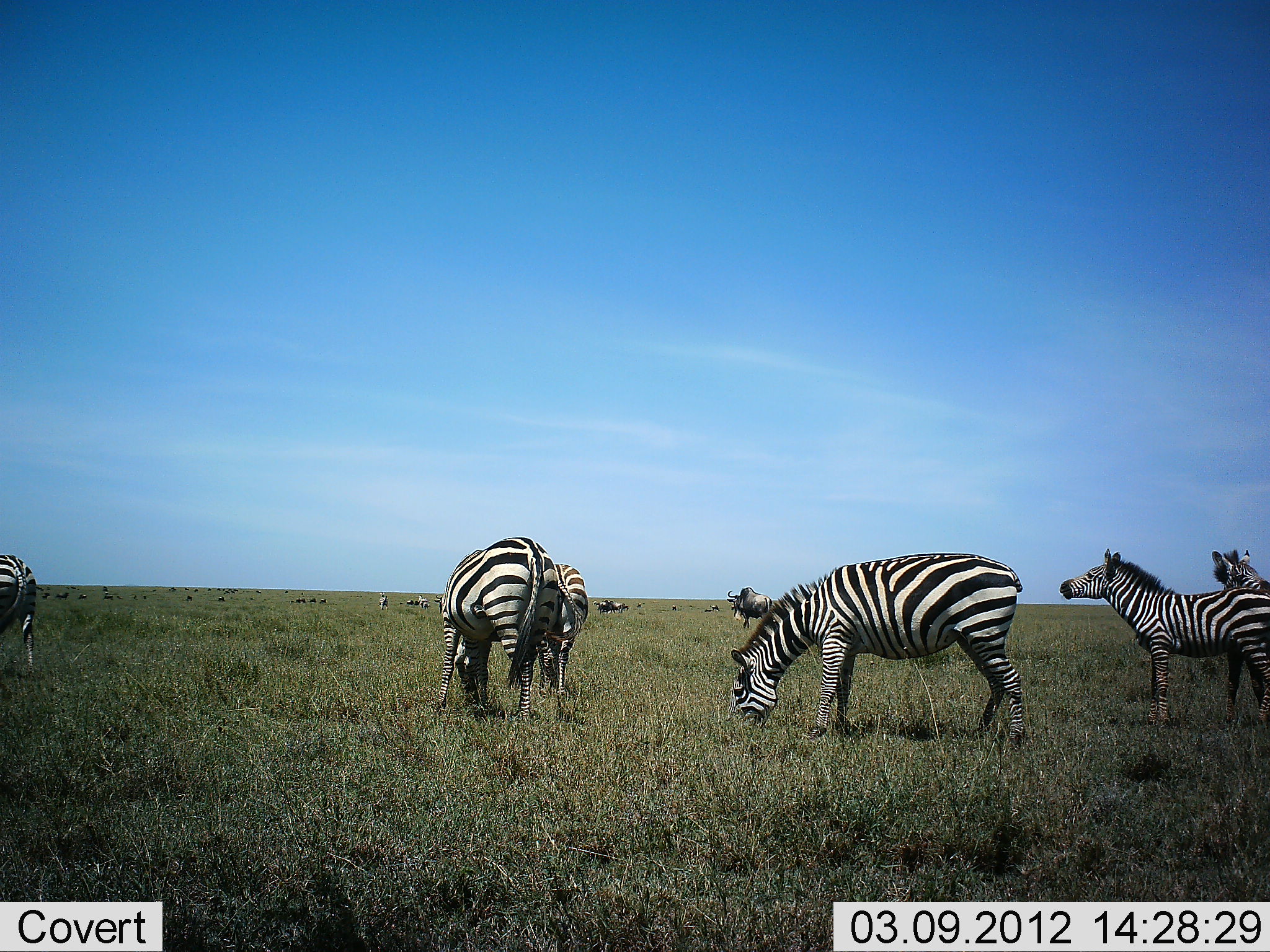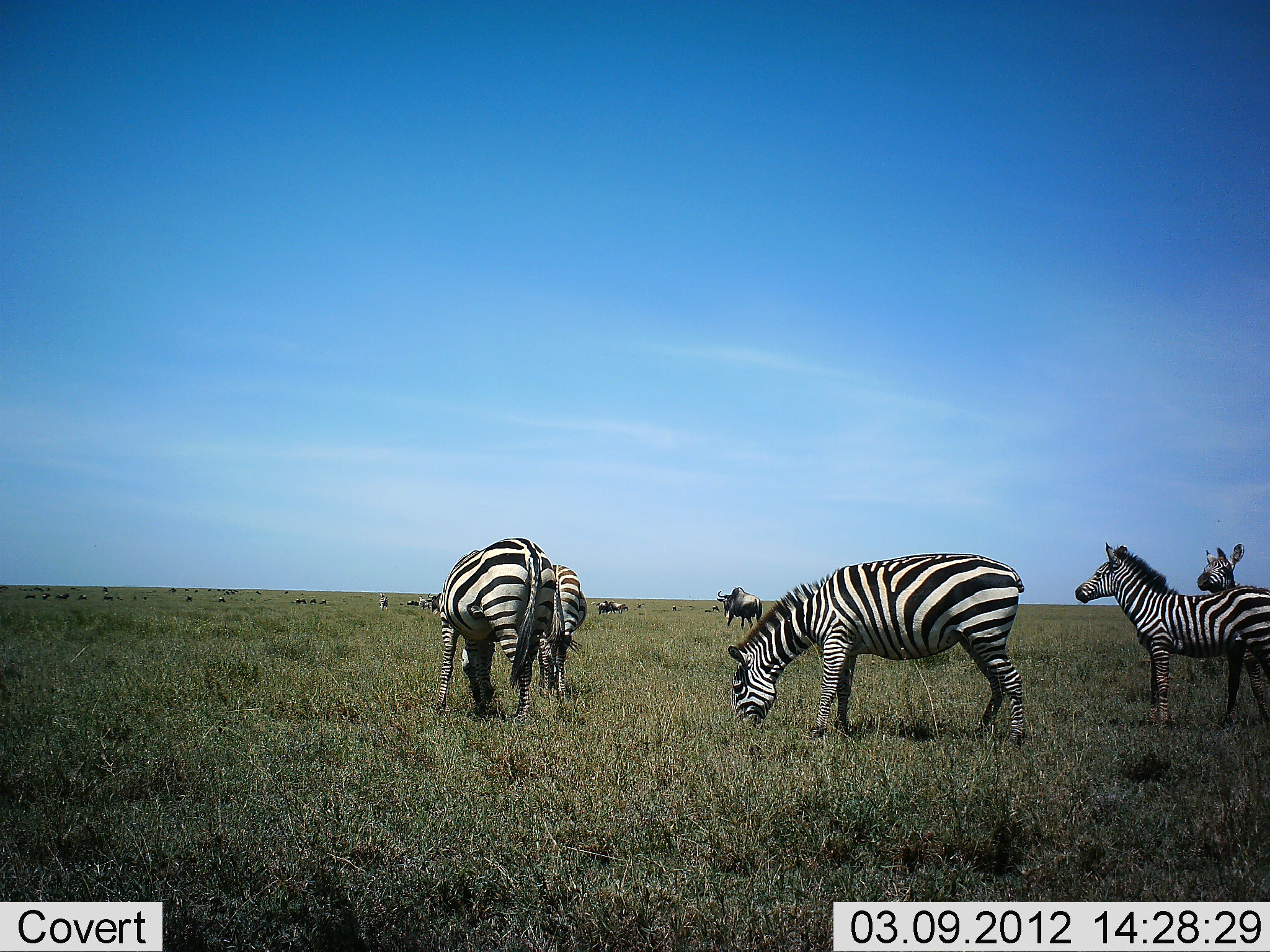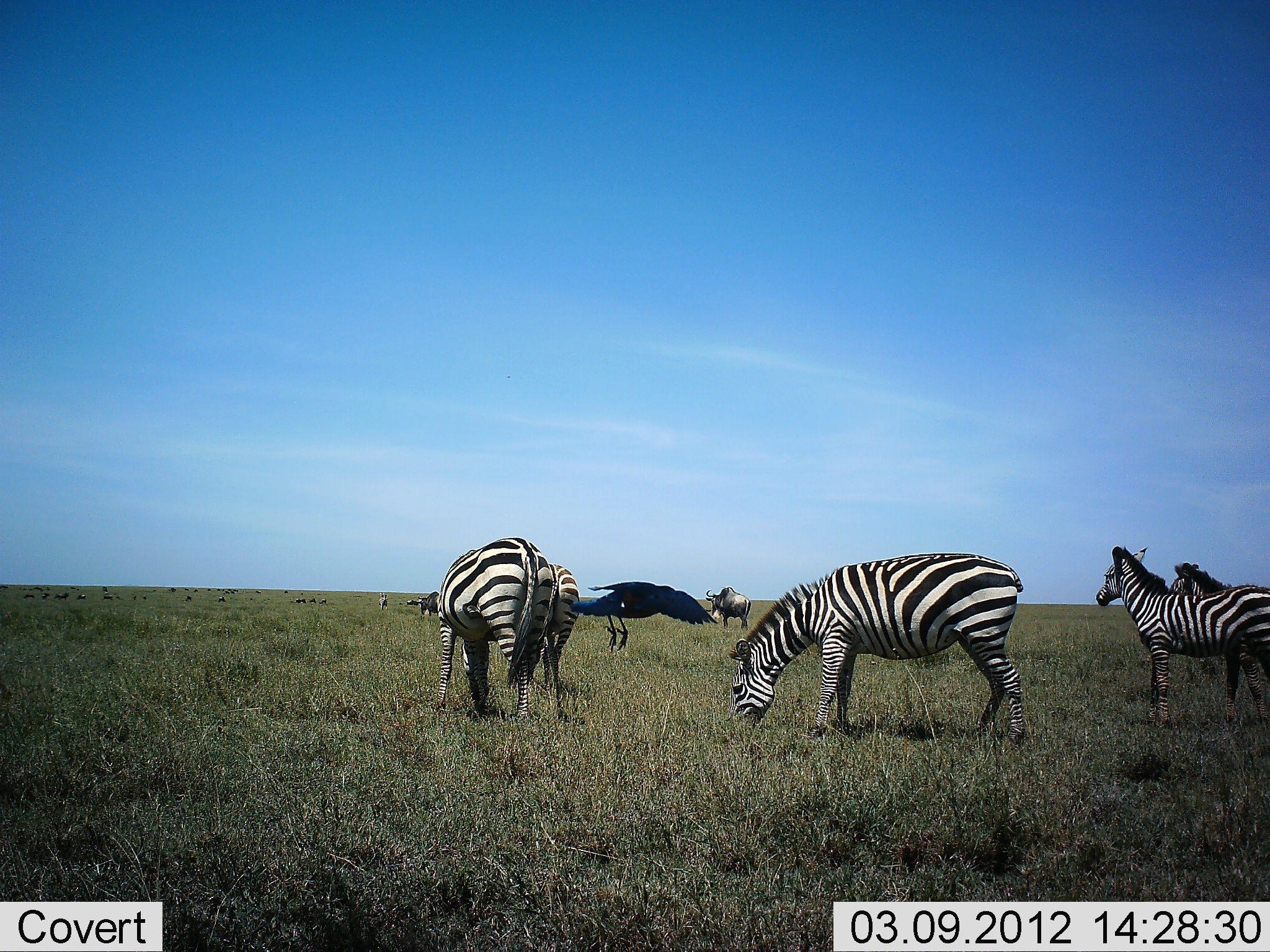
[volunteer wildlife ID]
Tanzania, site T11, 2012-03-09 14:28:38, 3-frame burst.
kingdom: Animalia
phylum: Chordata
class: Mammalia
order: Artiodactyla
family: Bovidae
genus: Connochaetes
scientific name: Connochaetes taurinus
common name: blue wildebeest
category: wildebeest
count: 10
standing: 55%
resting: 9%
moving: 45%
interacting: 0%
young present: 0%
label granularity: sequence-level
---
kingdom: Animalia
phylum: Chordata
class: Mammalia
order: Perissodactyla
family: Equidae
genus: Equus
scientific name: Equus quagga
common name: plains zebra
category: zebra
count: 6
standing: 71%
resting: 0%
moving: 35%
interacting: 6%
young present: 10%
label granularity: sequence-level